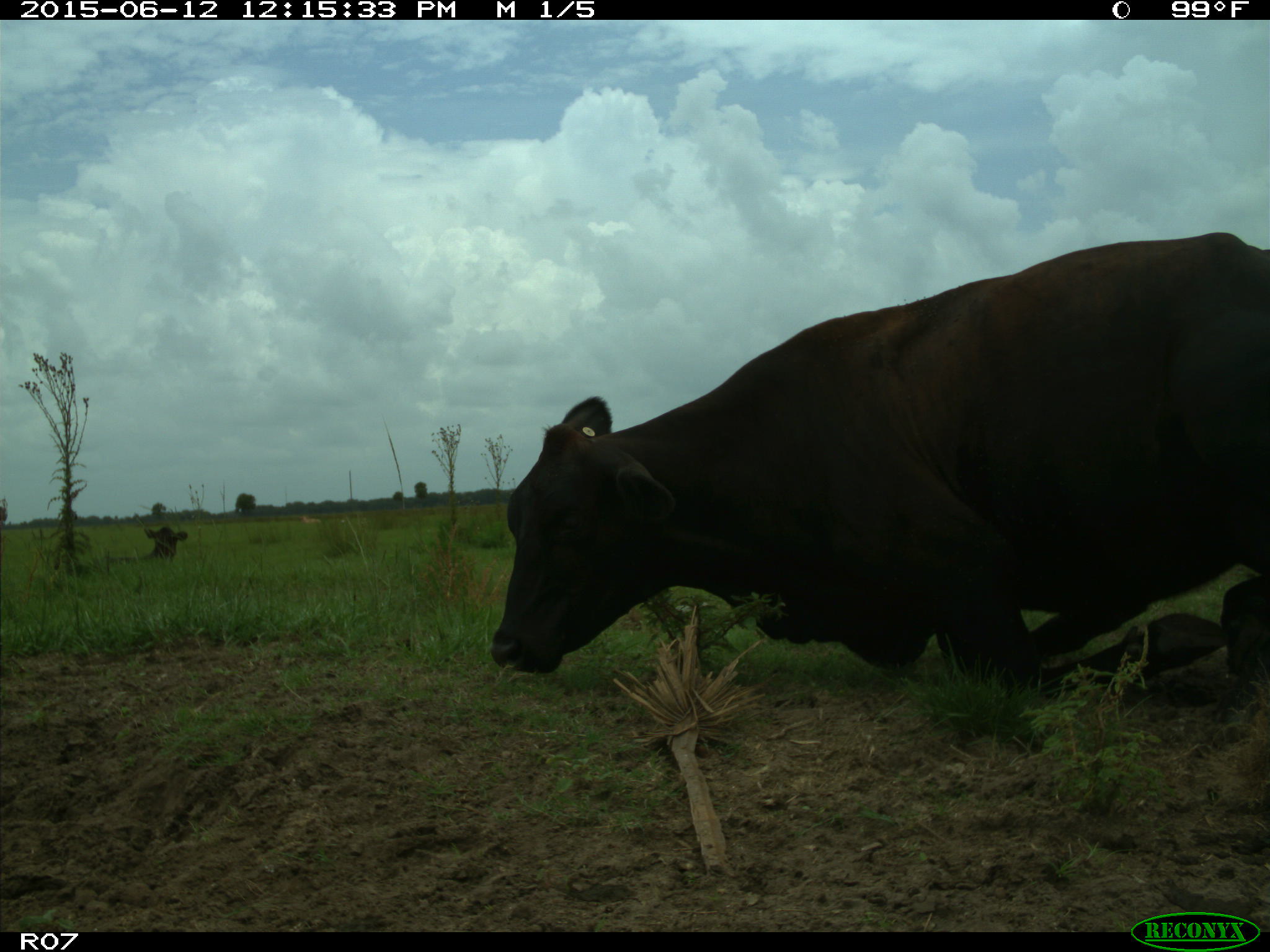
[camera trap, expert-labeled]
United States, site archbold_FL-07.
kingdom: Animalia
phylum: Chordata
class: Mammalia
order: Artiodactyla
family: Bovidae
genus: Bos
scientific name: Bos taurus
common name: domestic cow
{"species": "Bos taurus (domestic cow)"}